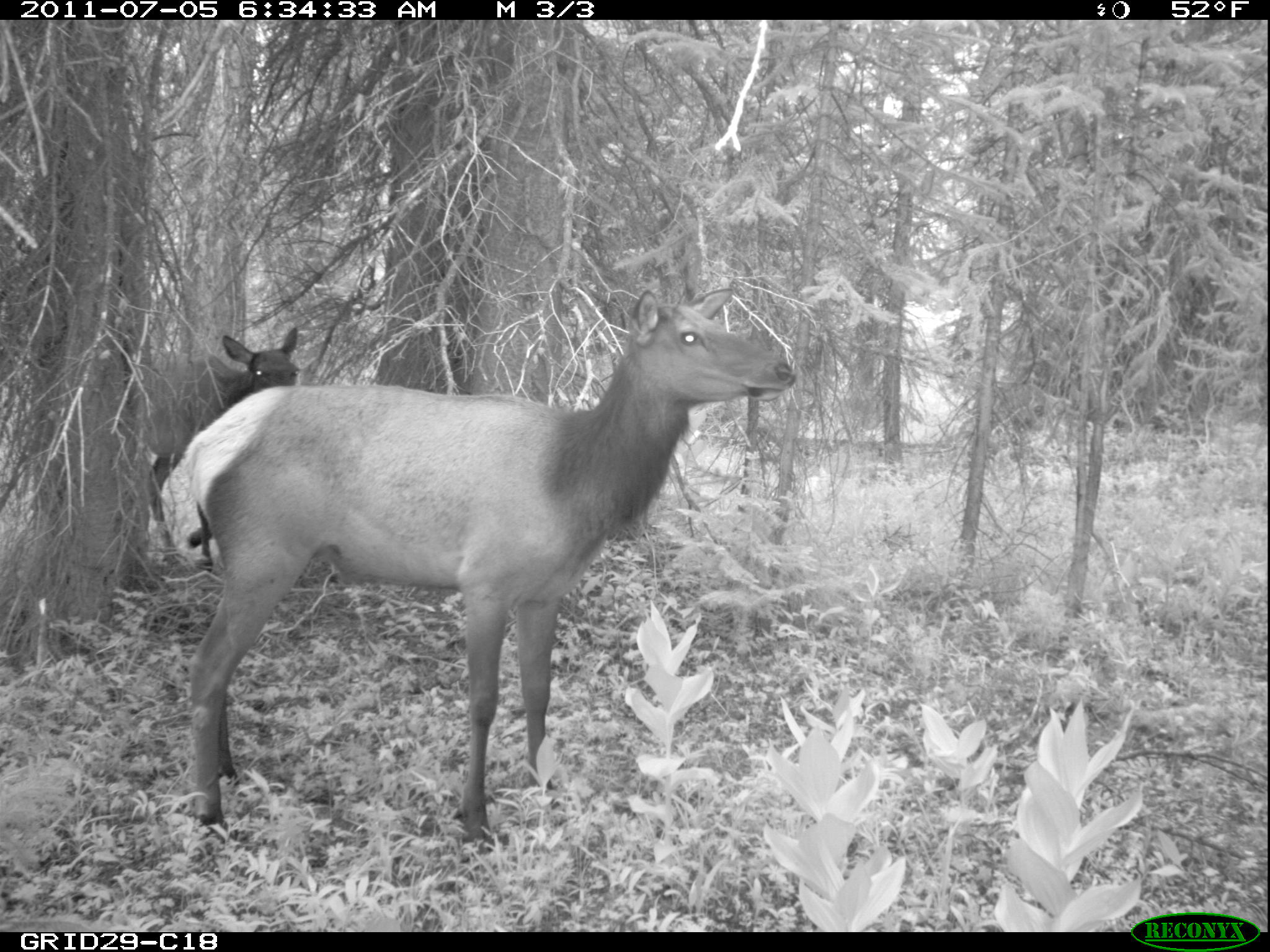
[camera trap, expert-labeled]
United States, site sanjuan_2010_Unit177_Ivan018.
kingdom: Animalia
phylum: Chordata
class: Mammalia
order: Artiodactyla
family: Cervidae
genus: Cervus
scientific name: Cervus elaphus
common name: red deer